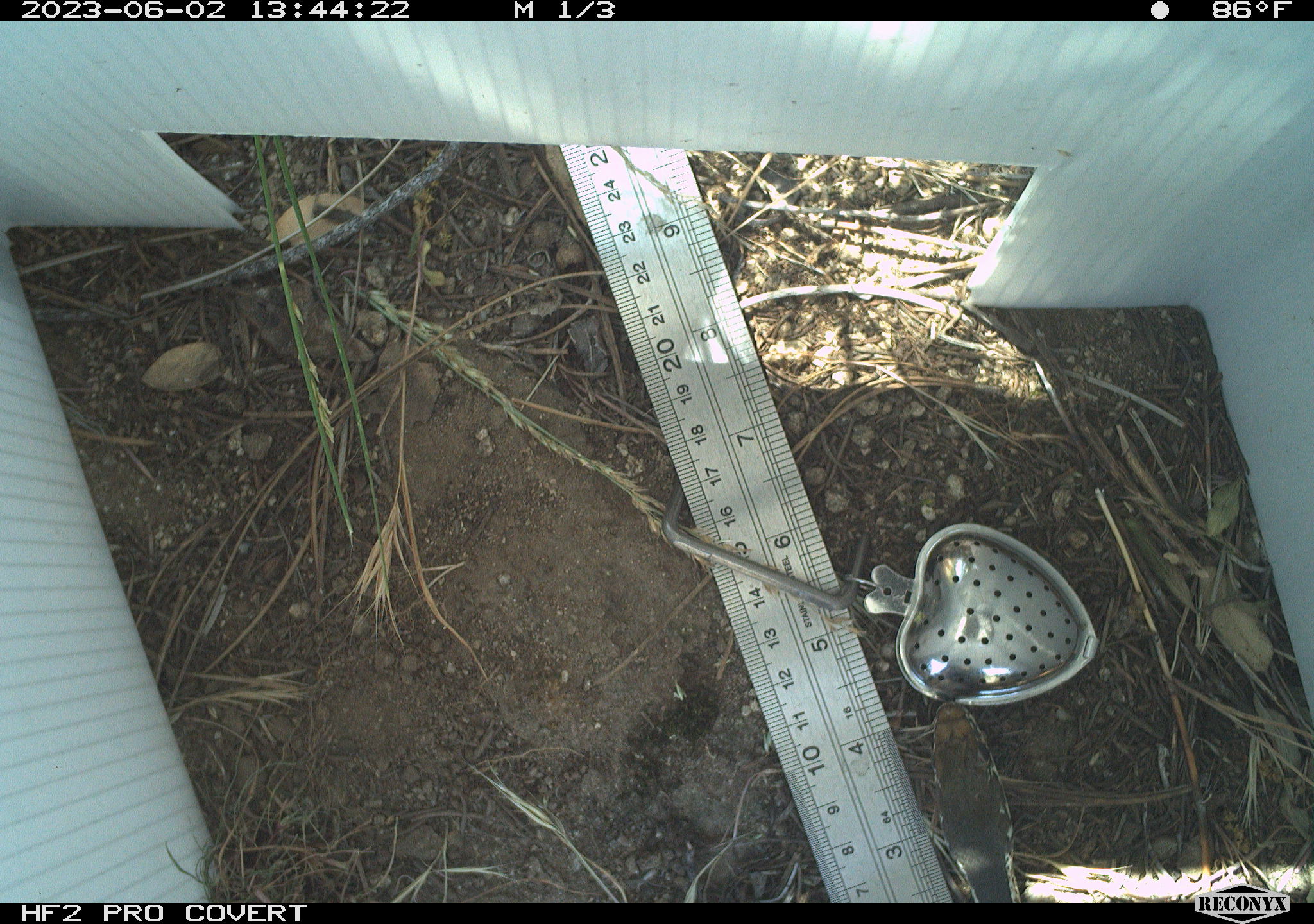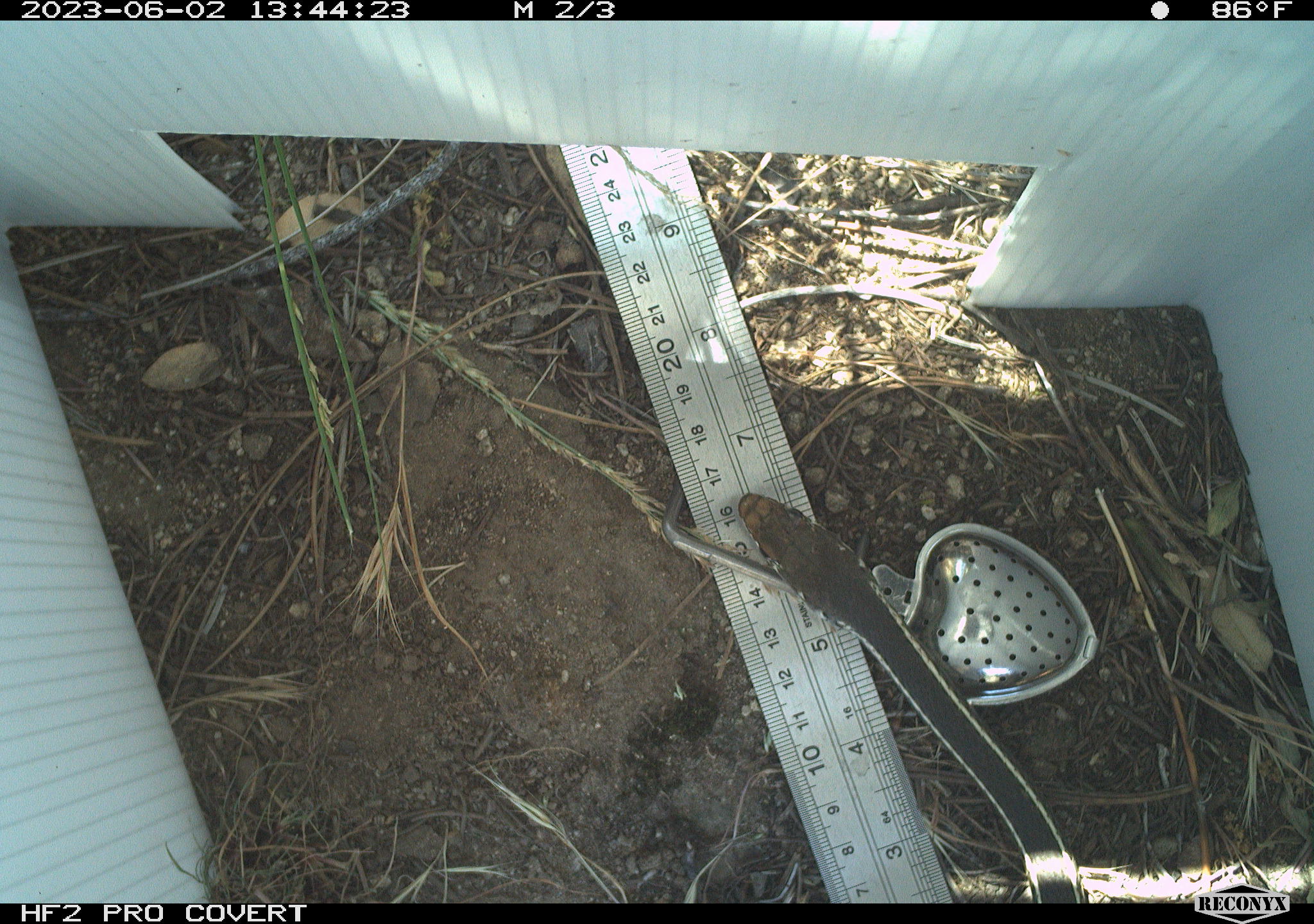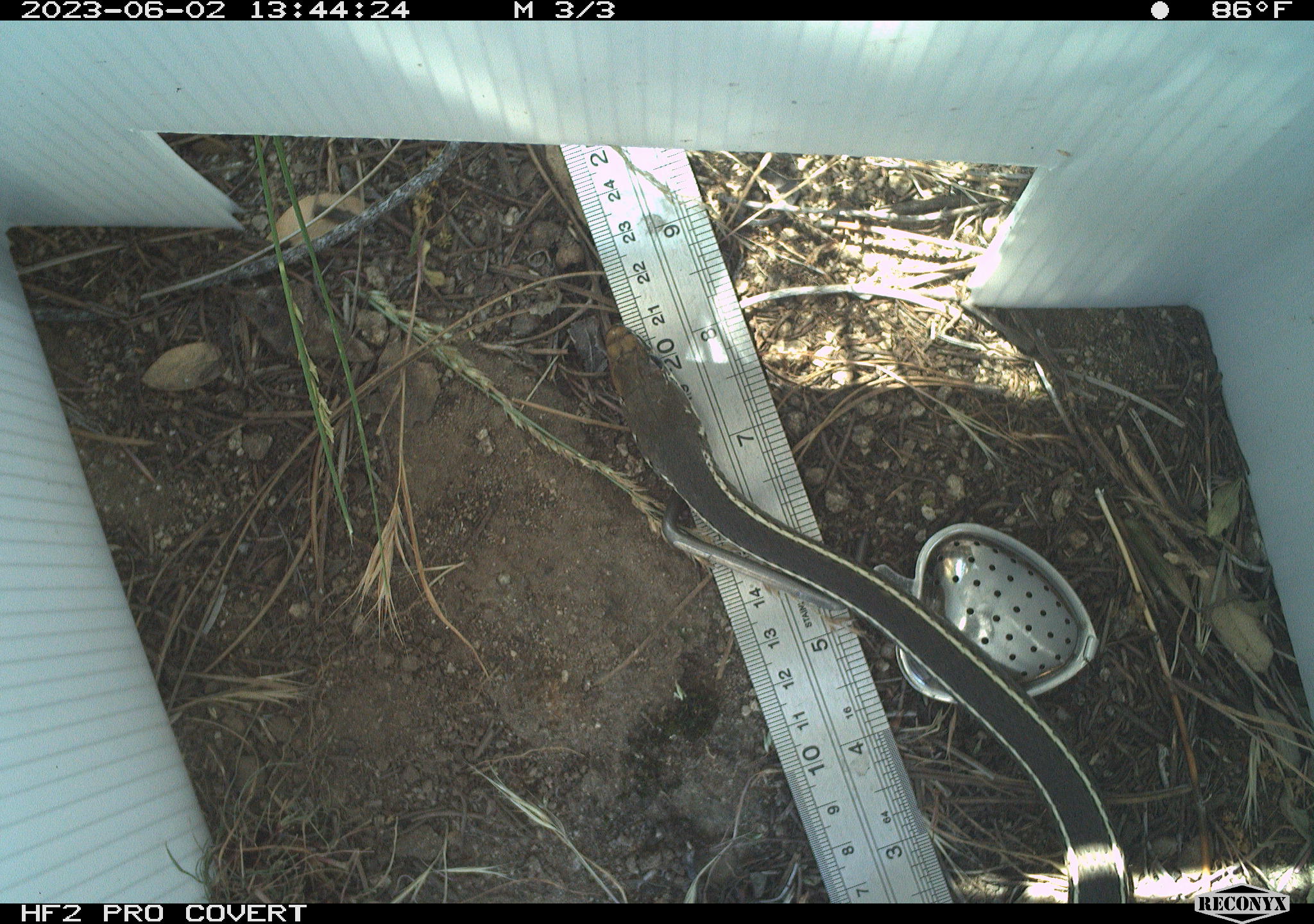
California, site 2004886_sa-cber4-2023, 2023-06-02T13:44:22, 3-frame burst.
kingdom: Animalia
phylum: Chordata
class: Reptilia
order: Squamata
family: Colubridae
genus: Coluber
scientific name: Coluber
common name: north american racers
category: coluber species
Coluber species (north american racers) (Coluber).